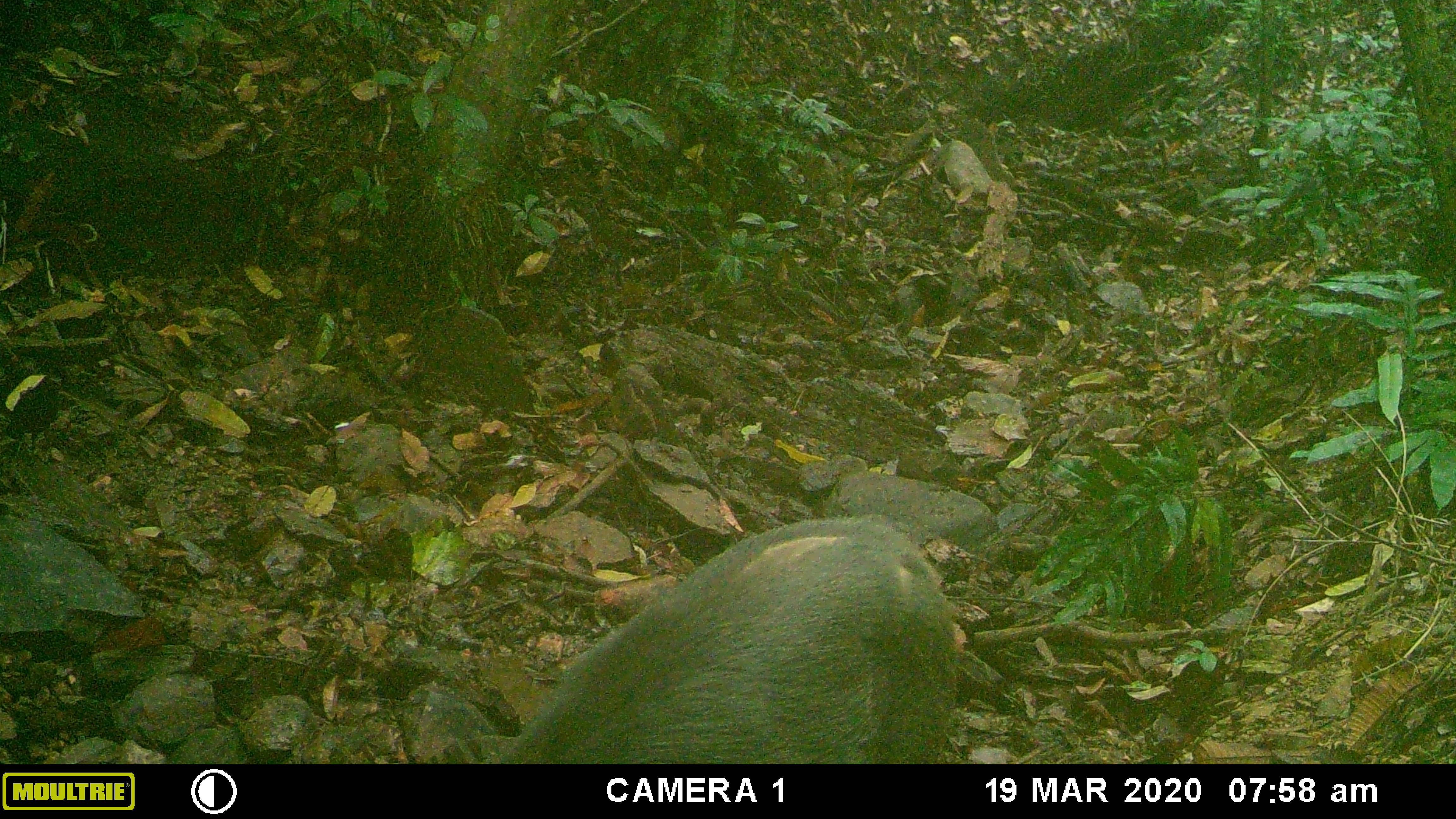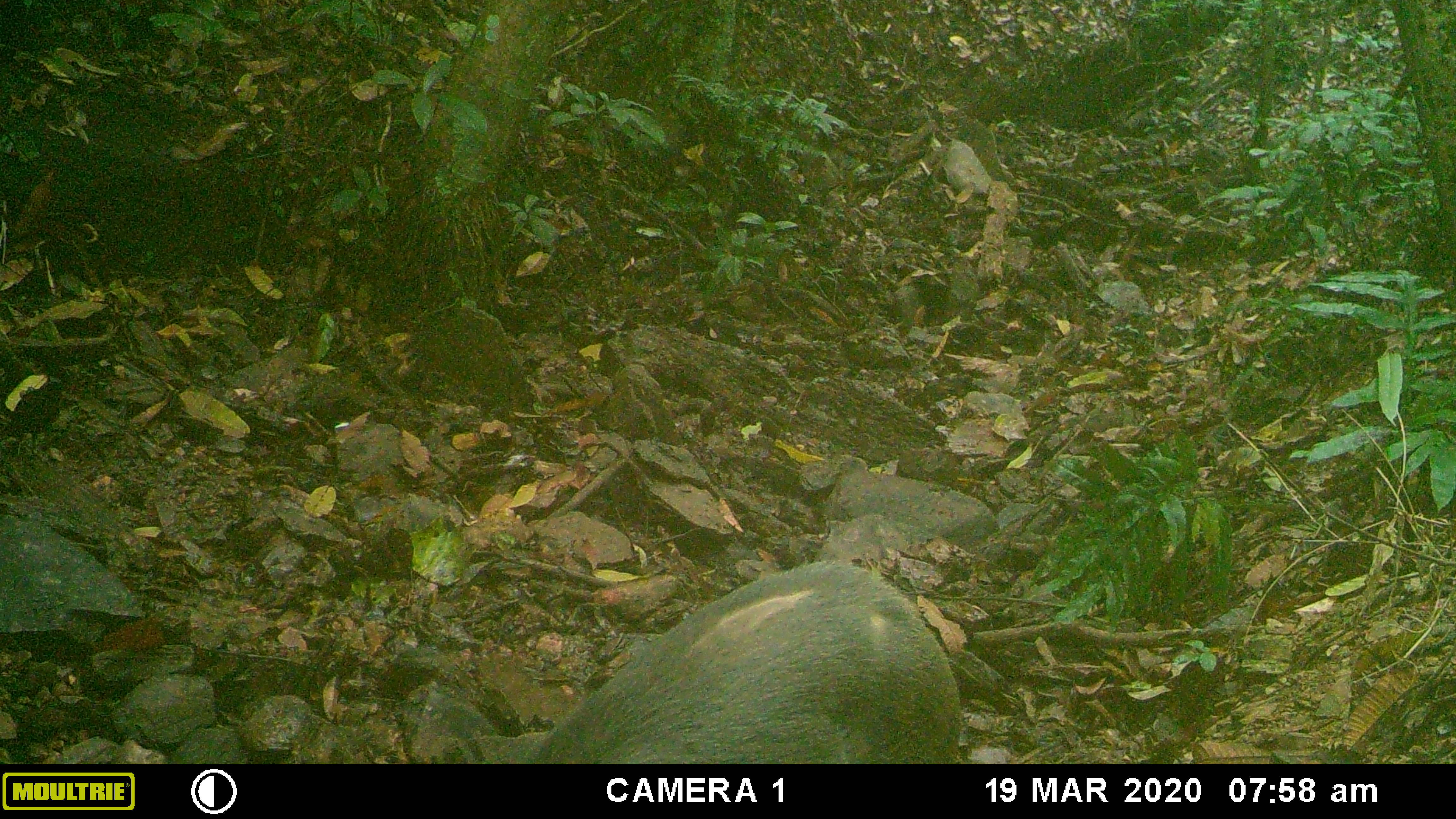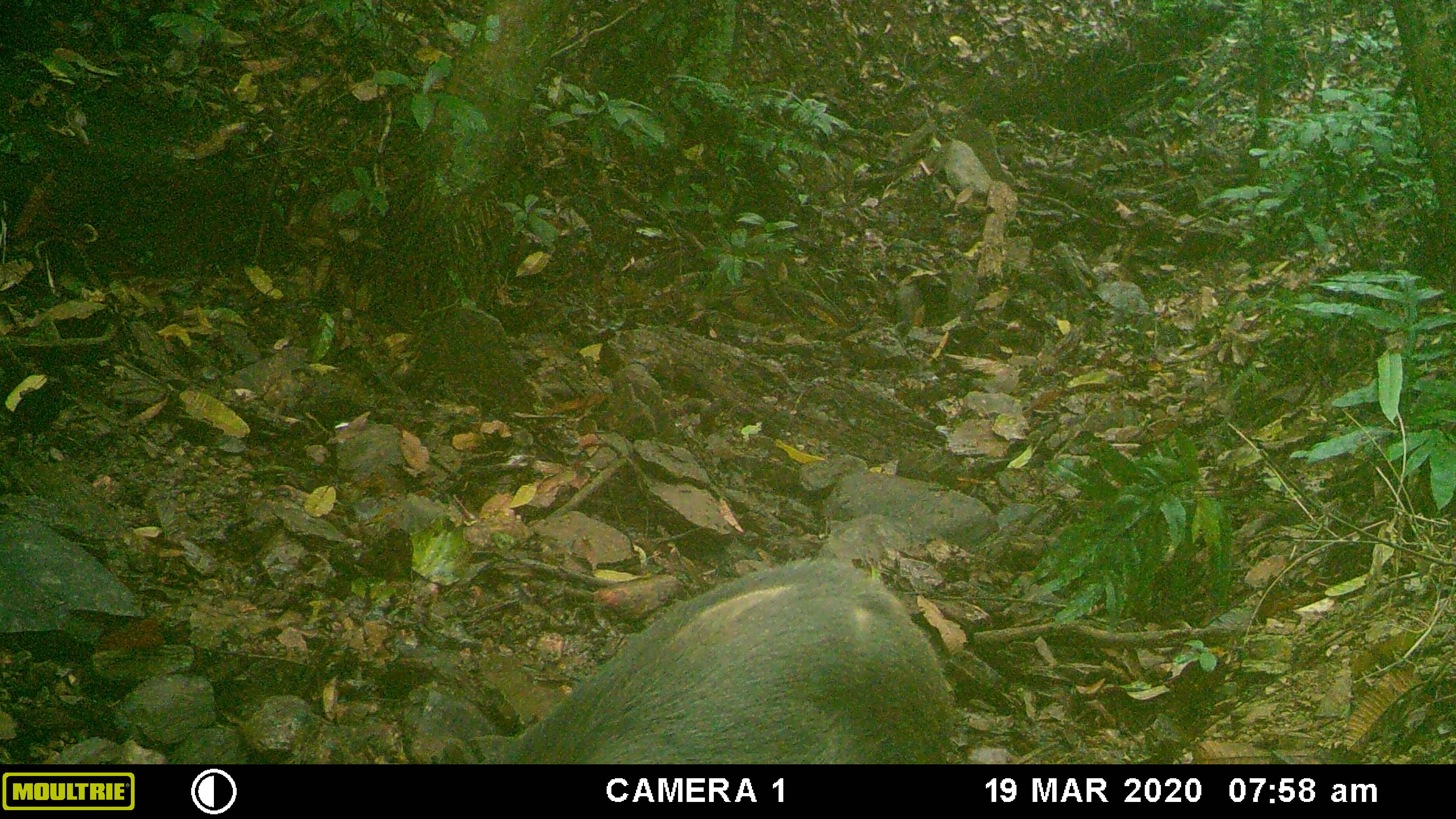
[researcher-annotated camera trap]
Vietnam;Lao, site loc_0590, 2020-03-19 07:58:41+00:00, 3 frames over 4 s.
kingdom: Animalia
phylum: Chordata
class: Mammalia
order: Artiodactyla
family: Suidae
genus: Sus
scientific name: Sus scrofa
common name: eurasian wild pig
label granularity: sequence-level